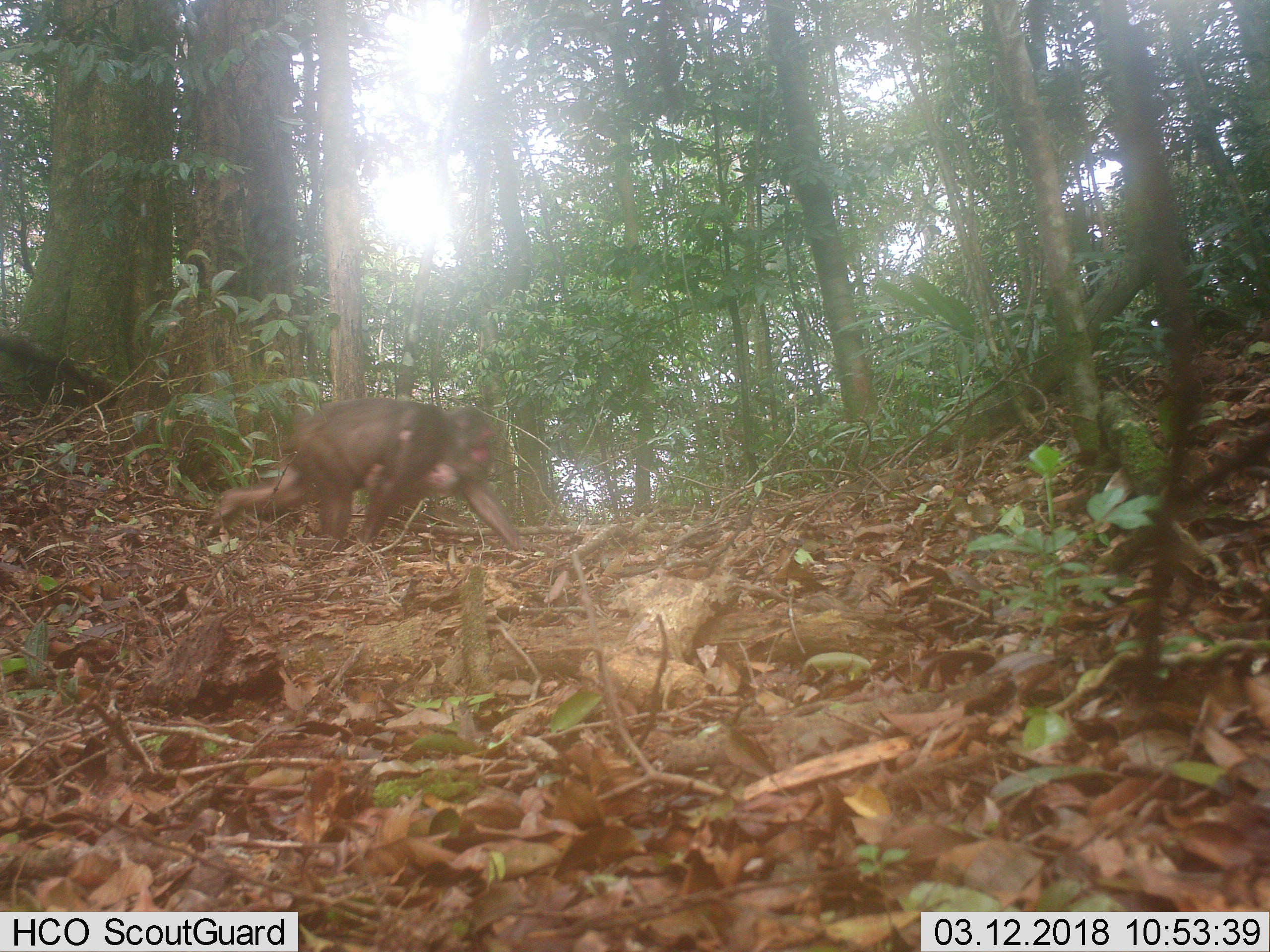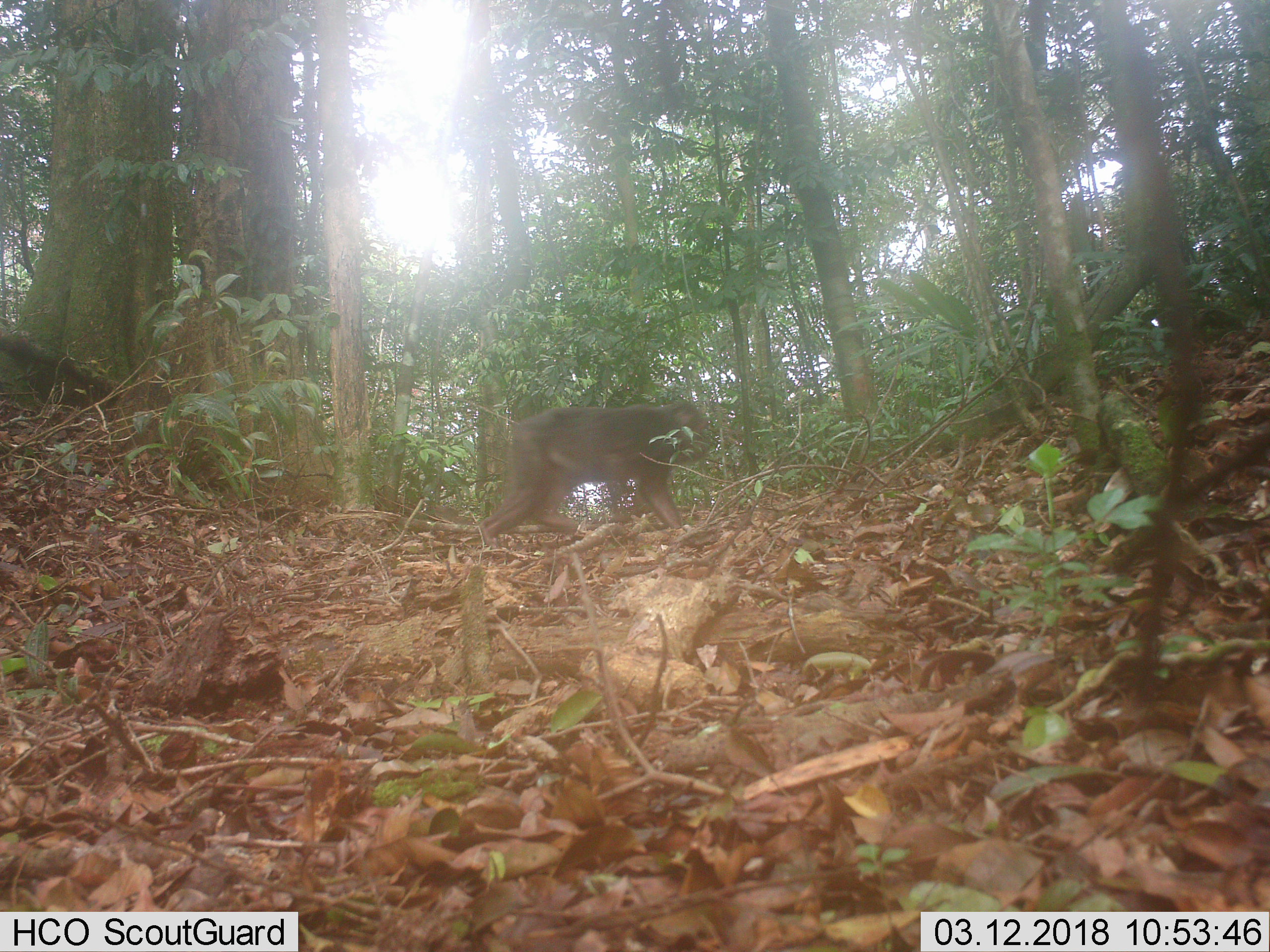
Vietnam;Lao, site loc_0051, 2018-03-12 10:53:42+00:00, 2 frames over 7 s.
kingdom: Animalia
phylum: Chordata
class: Mammalia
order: Primates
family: Cercopithecidae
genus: Macaca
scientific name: Macaca arctoides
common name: stump-tailed macaque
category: stump tailed macaque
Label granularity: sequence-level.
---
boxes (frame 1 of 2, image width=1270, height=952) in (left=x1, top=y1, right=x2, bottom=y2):
stump tailed macaque: (left=201, top=396, right=545, bottom=552)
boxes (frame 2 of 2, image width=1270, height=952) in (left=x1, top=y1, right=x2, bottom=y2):
stump tailed macaque: (left=480, top=402, right=709, bottom=547)